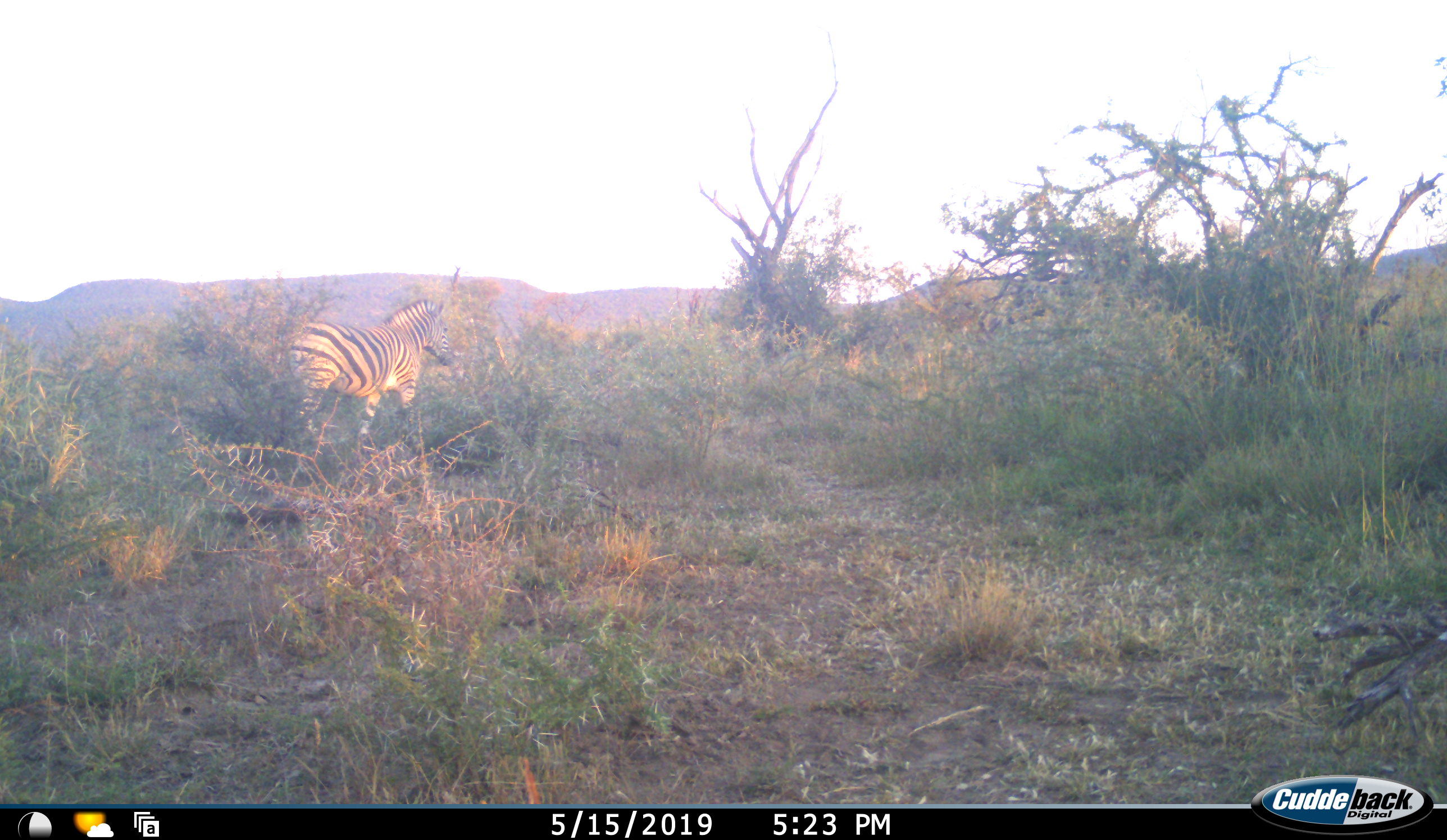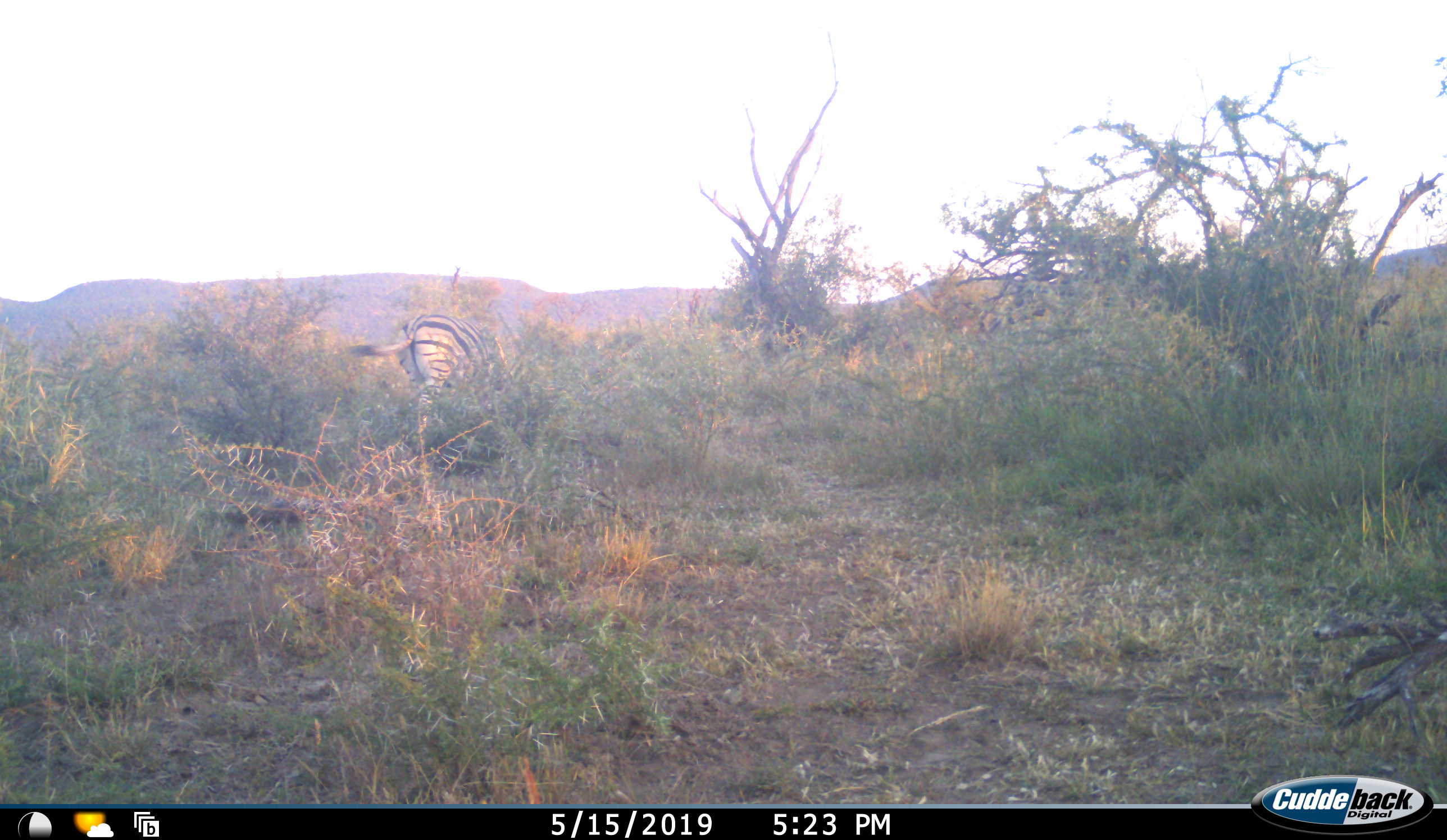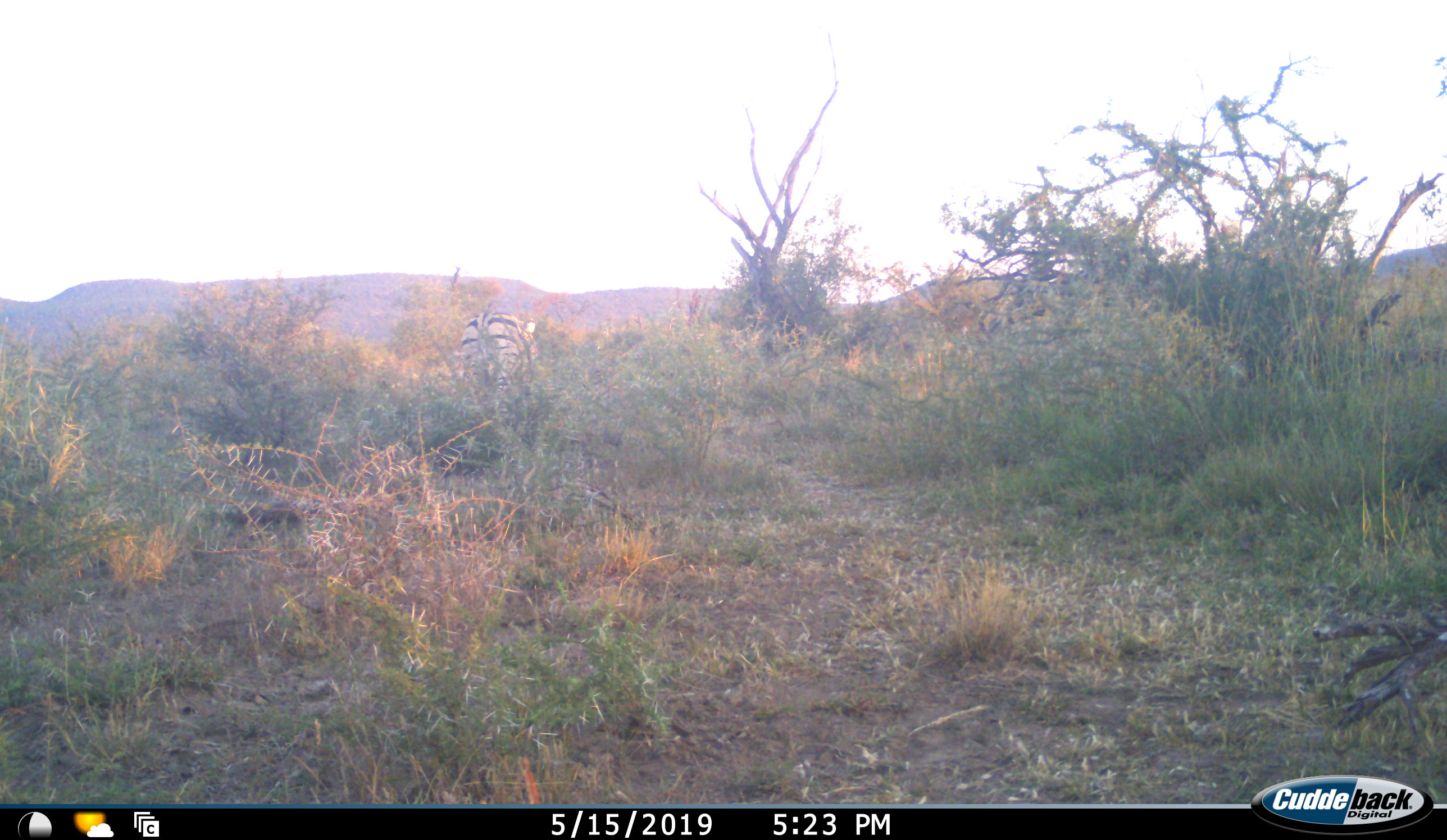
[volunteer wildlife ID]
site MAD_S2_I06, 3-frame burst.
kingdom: Animalia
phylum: Chordata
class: Mammalia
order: Perissodactyla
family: Equidae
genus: Equus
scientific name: Equus quagga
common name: plains zebra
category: zebraplains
Zebraplains (plains zebra) (Equus quagga), count 1. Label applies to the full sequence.